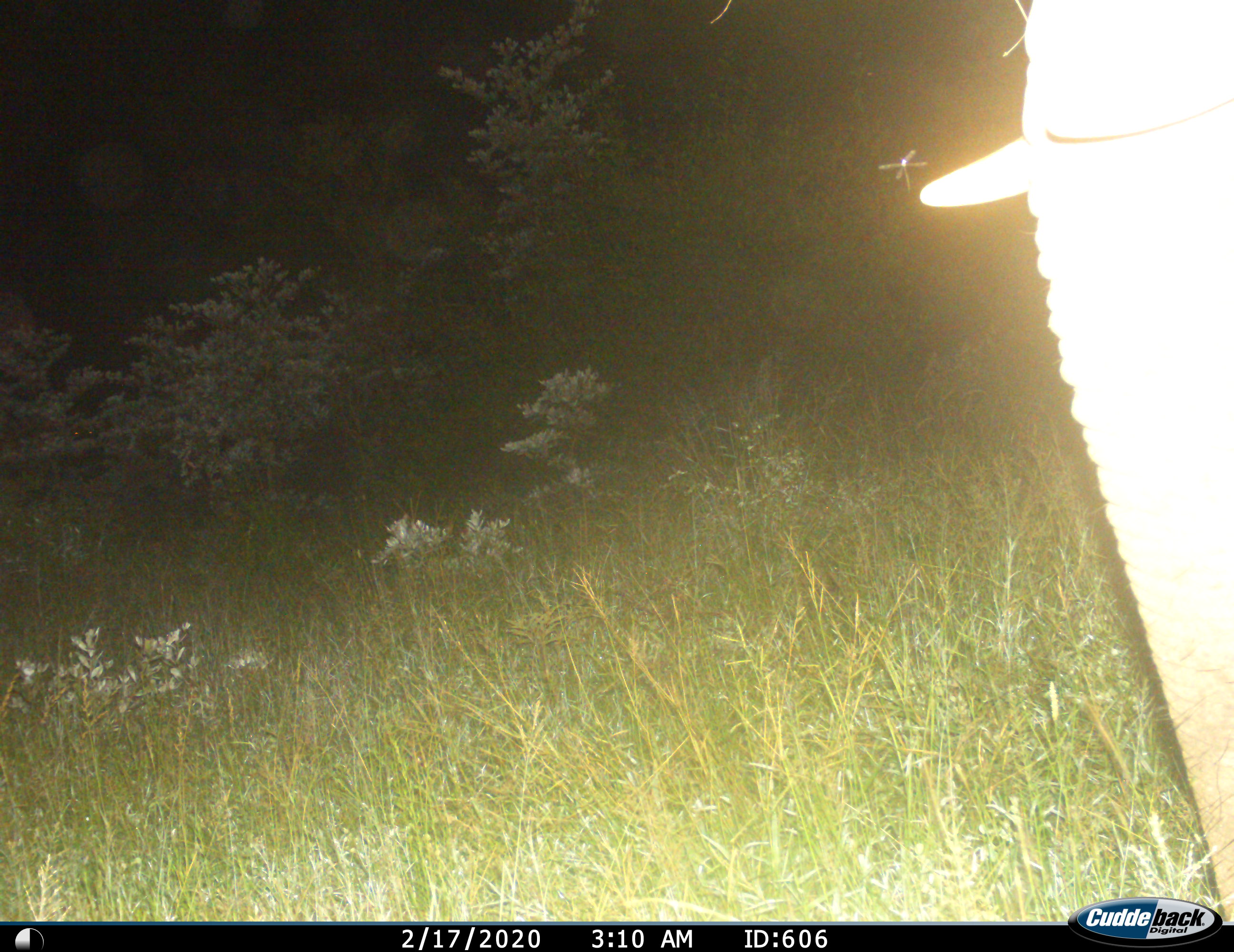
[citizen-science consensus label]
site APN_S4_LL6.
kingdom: Animalia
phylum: Chordata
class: Mammalia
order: Proboscidea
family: Elephantidae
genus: Loxodonta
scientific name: Loxodonta africana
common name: african bush elephant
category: elephant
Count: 1.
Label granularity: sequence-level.